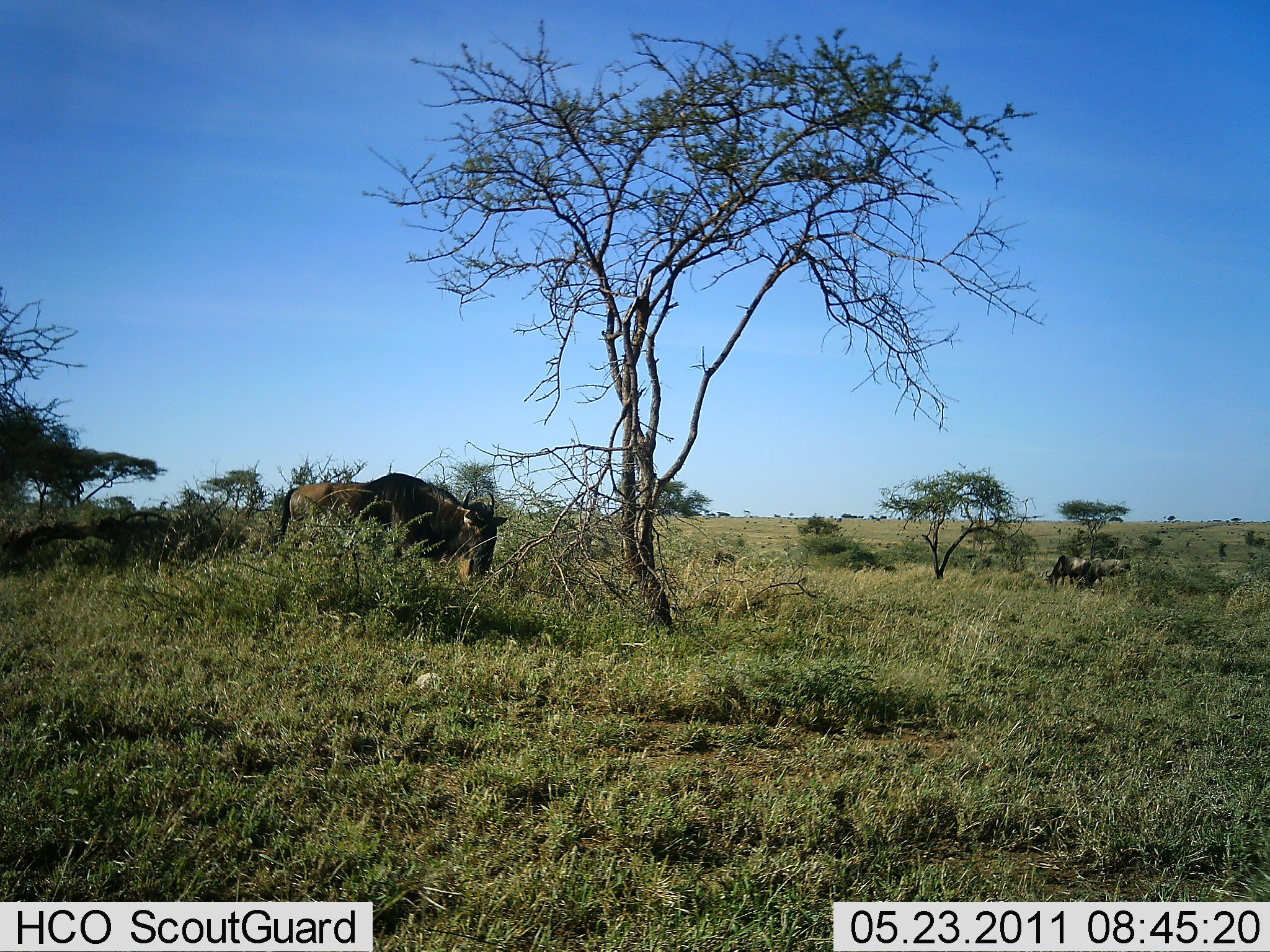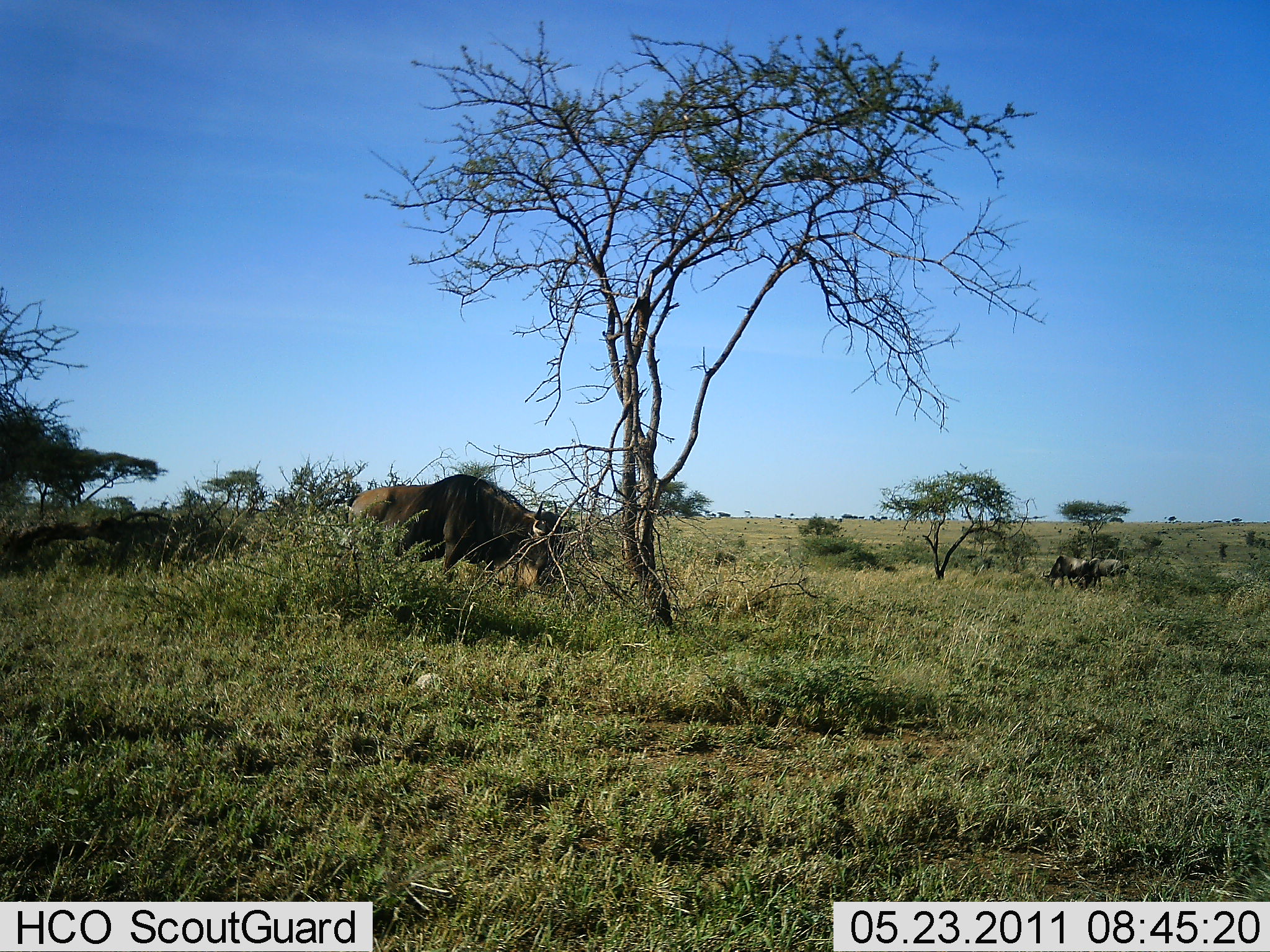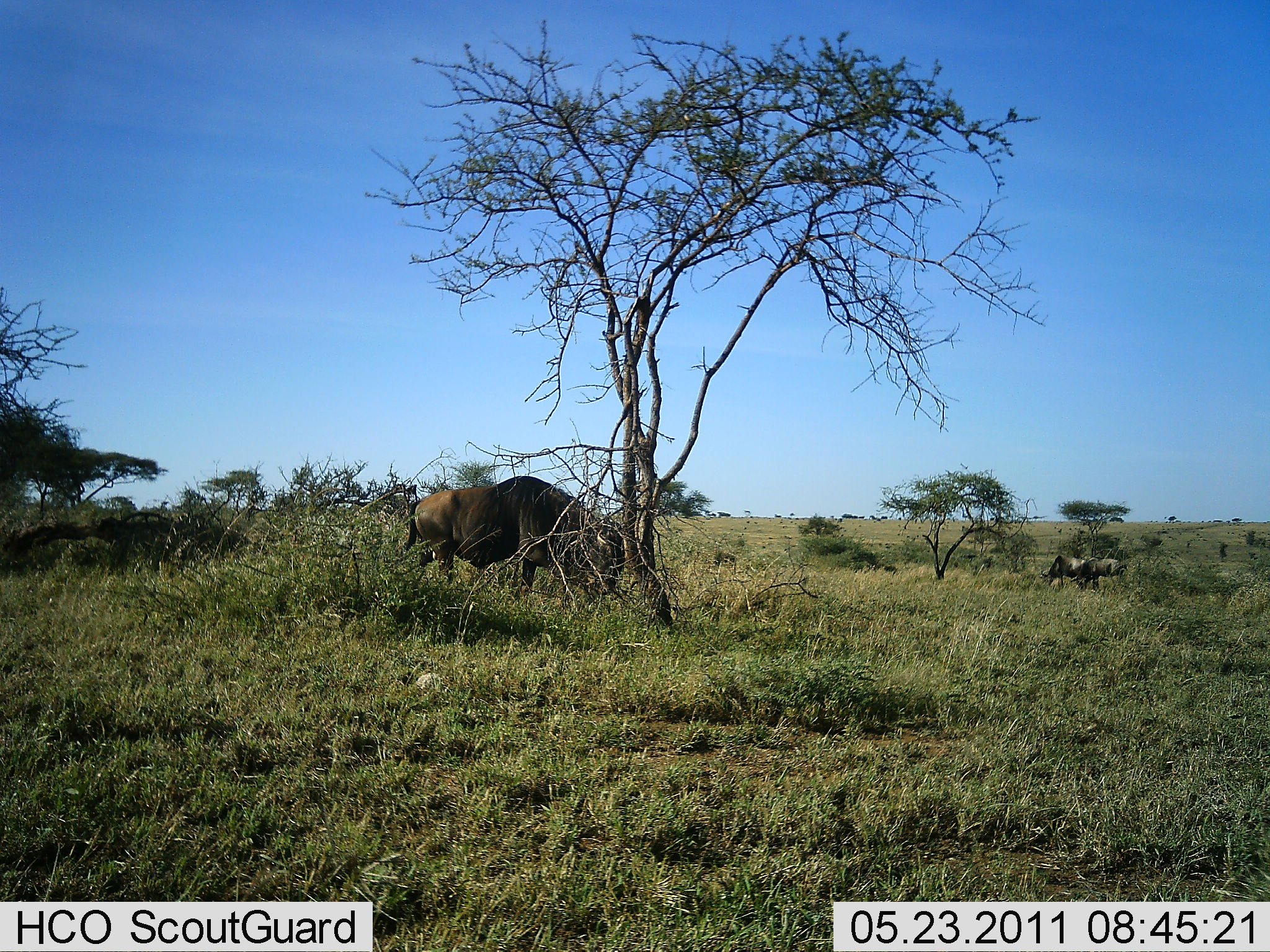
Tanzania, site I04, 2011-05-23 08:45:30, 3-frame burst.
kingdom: Animalia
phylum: Chordata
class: Mammalia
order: Artiodactyla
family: Bovidae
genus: Connochaetes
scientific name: Connochaetes taurinus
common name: blue wildebeest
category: wildebeest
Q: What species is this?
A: Wildebeest (blue wildebeest) (Connochaetes taurinus).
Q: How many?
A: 3.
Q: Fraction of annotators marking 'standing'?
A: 18%.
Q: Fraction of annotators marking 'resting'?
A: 0%.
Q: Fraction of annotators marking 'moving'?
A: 36%.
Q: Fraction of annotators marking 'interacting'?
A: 0%.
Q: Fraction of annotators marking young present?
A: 0%.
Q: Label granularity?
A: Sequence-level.